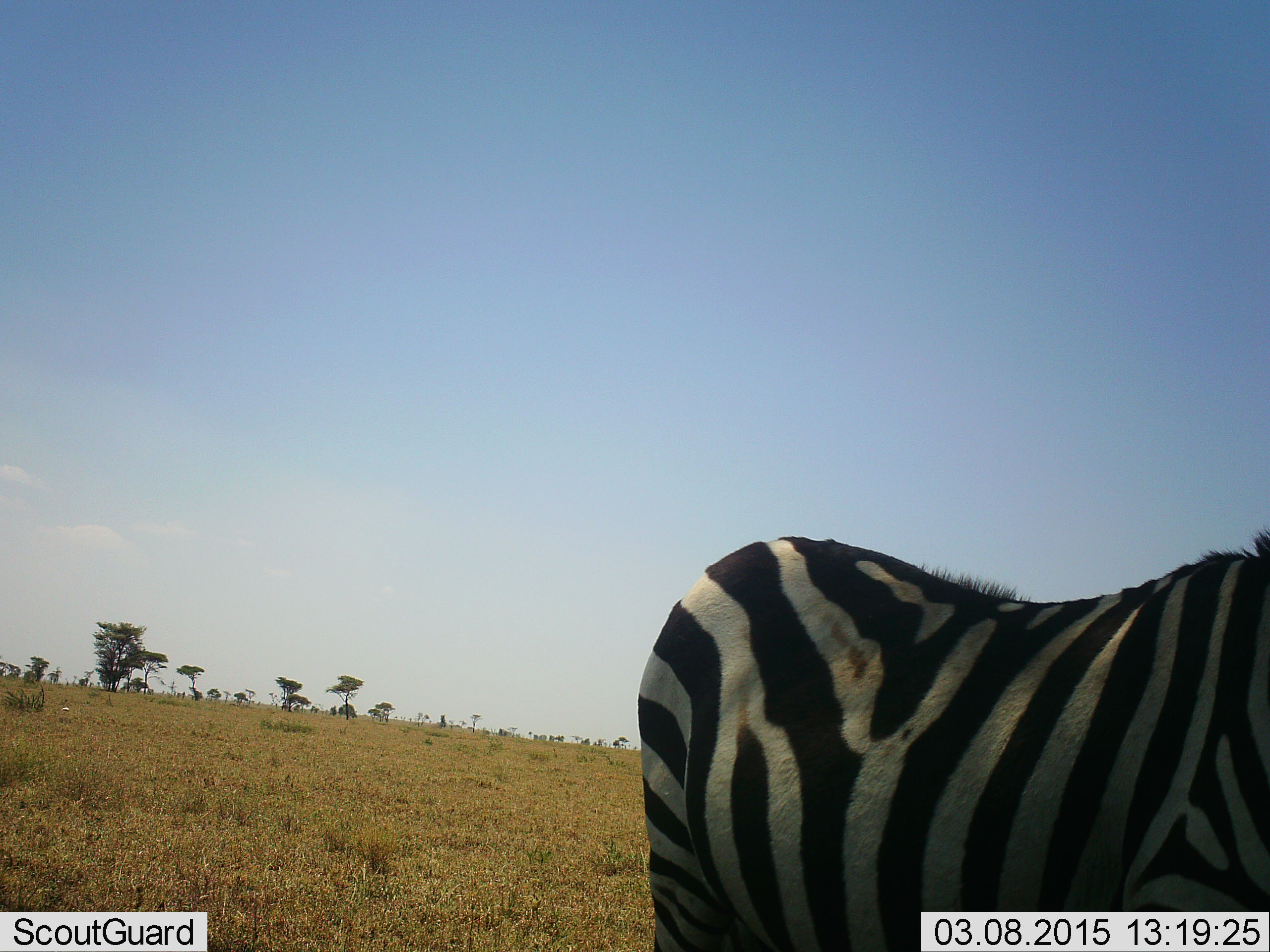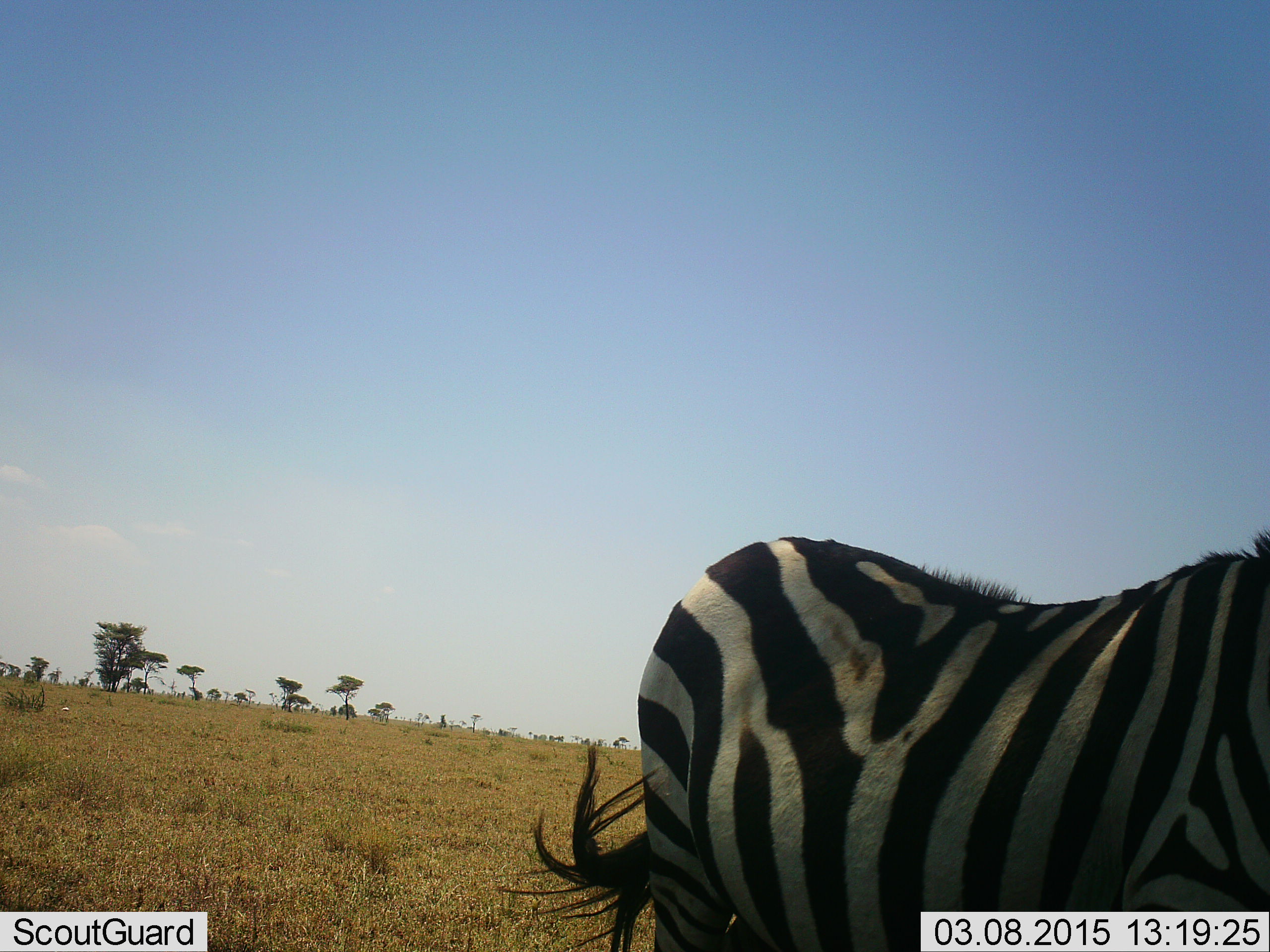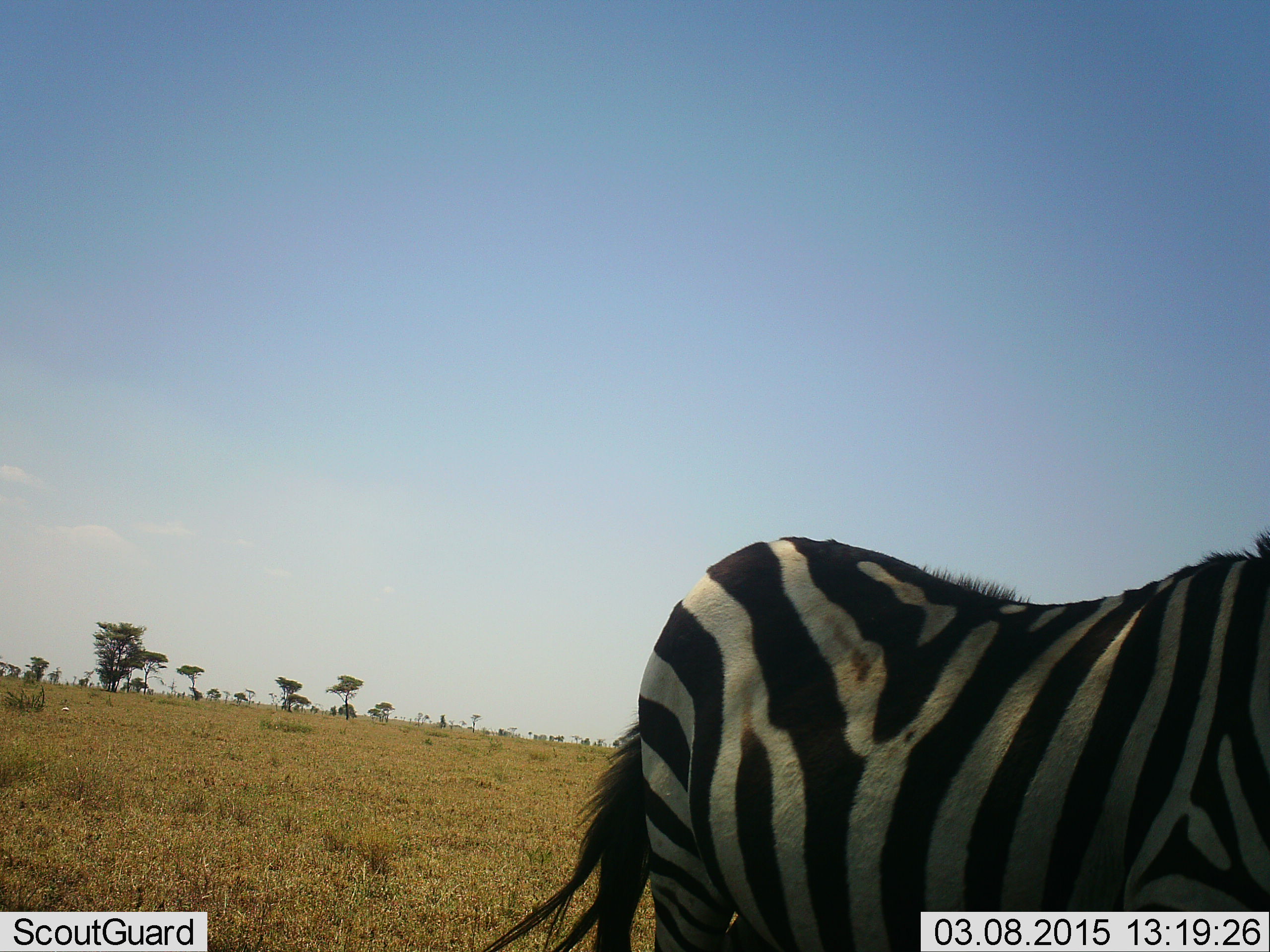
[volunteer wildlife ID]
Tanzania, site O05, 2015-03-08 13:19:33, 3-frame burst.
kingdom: Animalia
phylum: Chordata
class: Mammalia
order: Perissodactyla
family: Equidae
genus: Equus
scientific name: Equus quagga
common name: plains zebra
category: zebra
Zebra (plains zebra) (Equus quagga), count 1. Behavior (volunteer vote fractions): standing 90%, resting 10%, moving 10%, interacting 0%. Young present (vote fraction): 0%. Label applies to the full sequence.